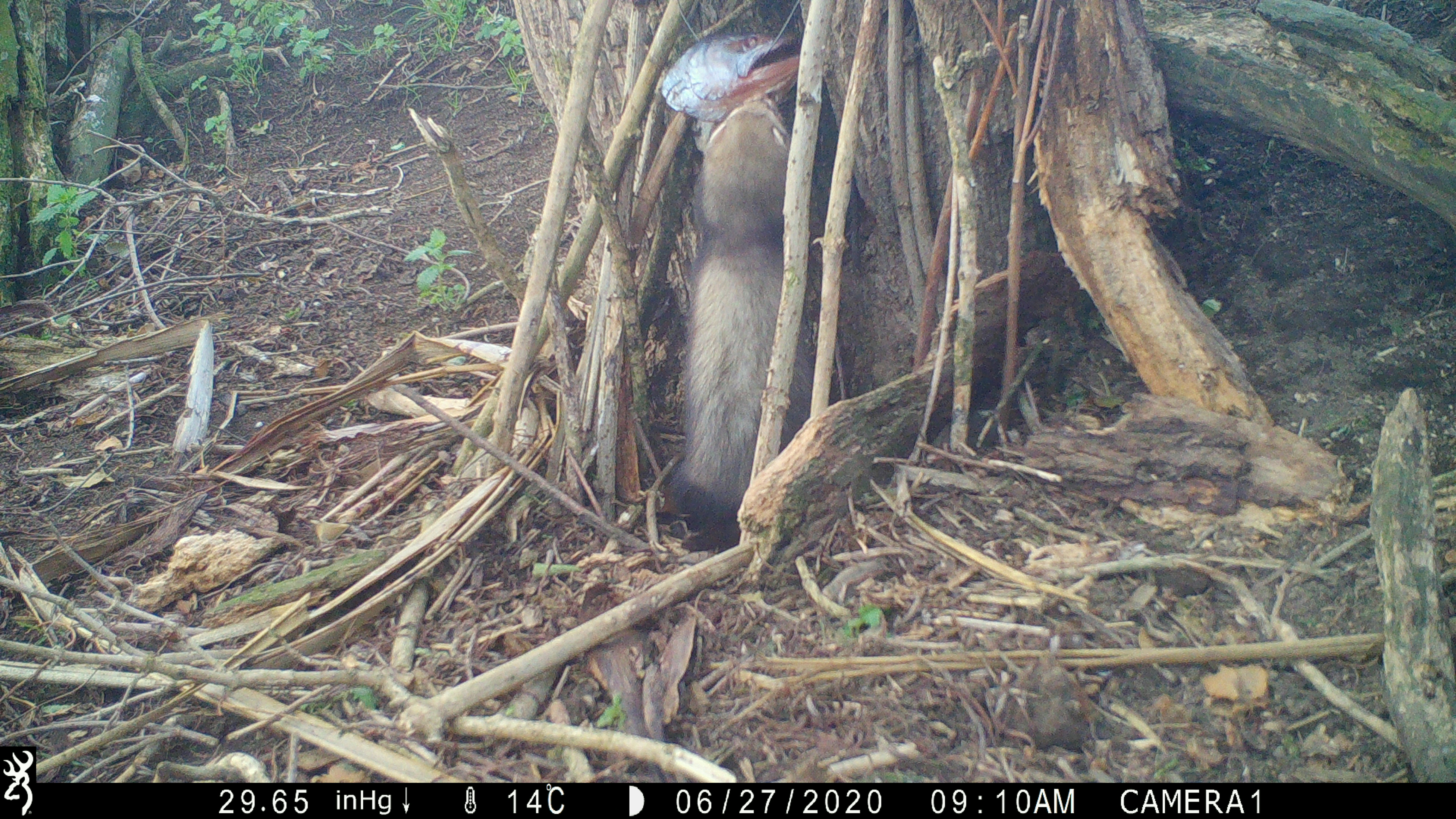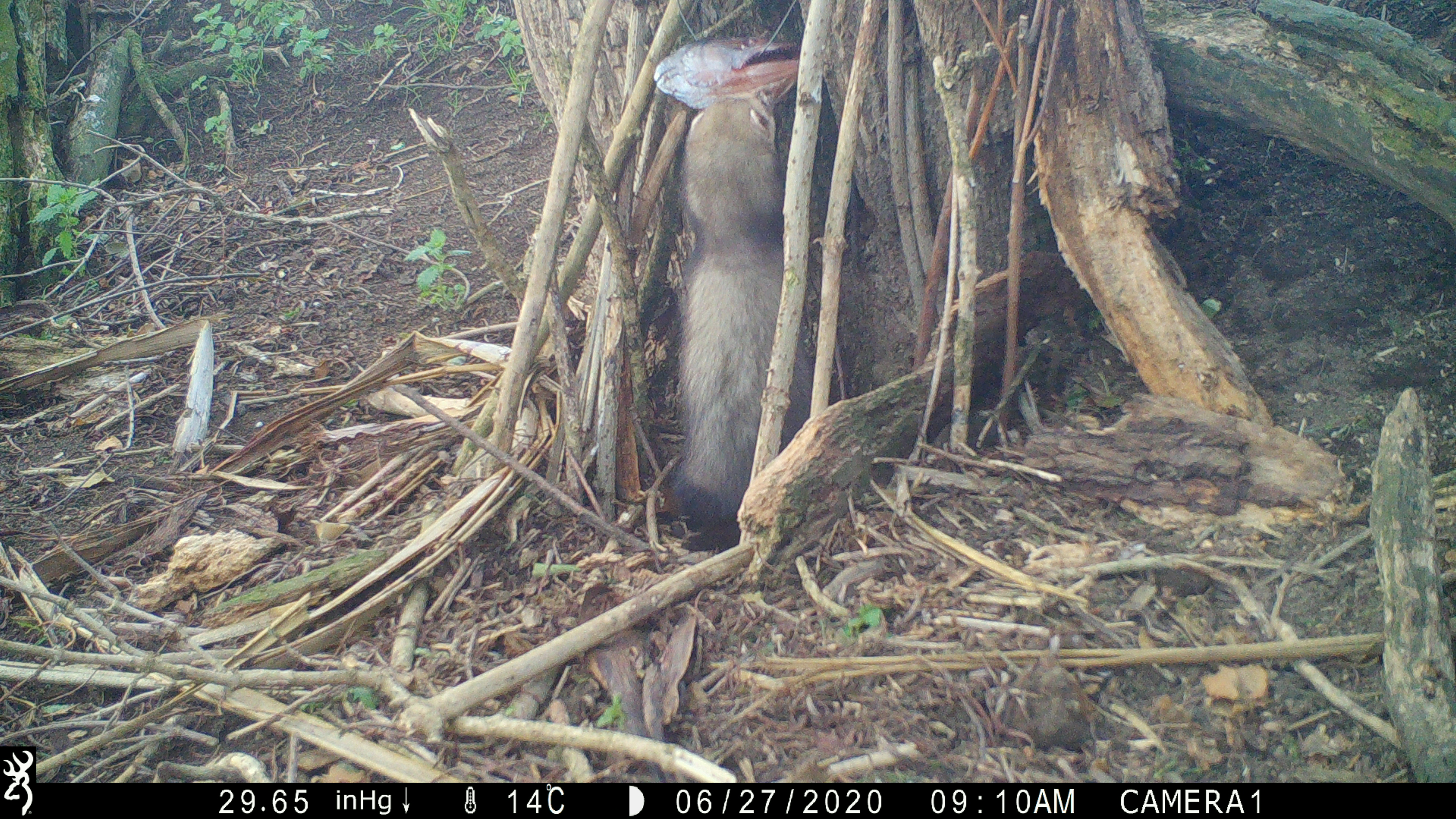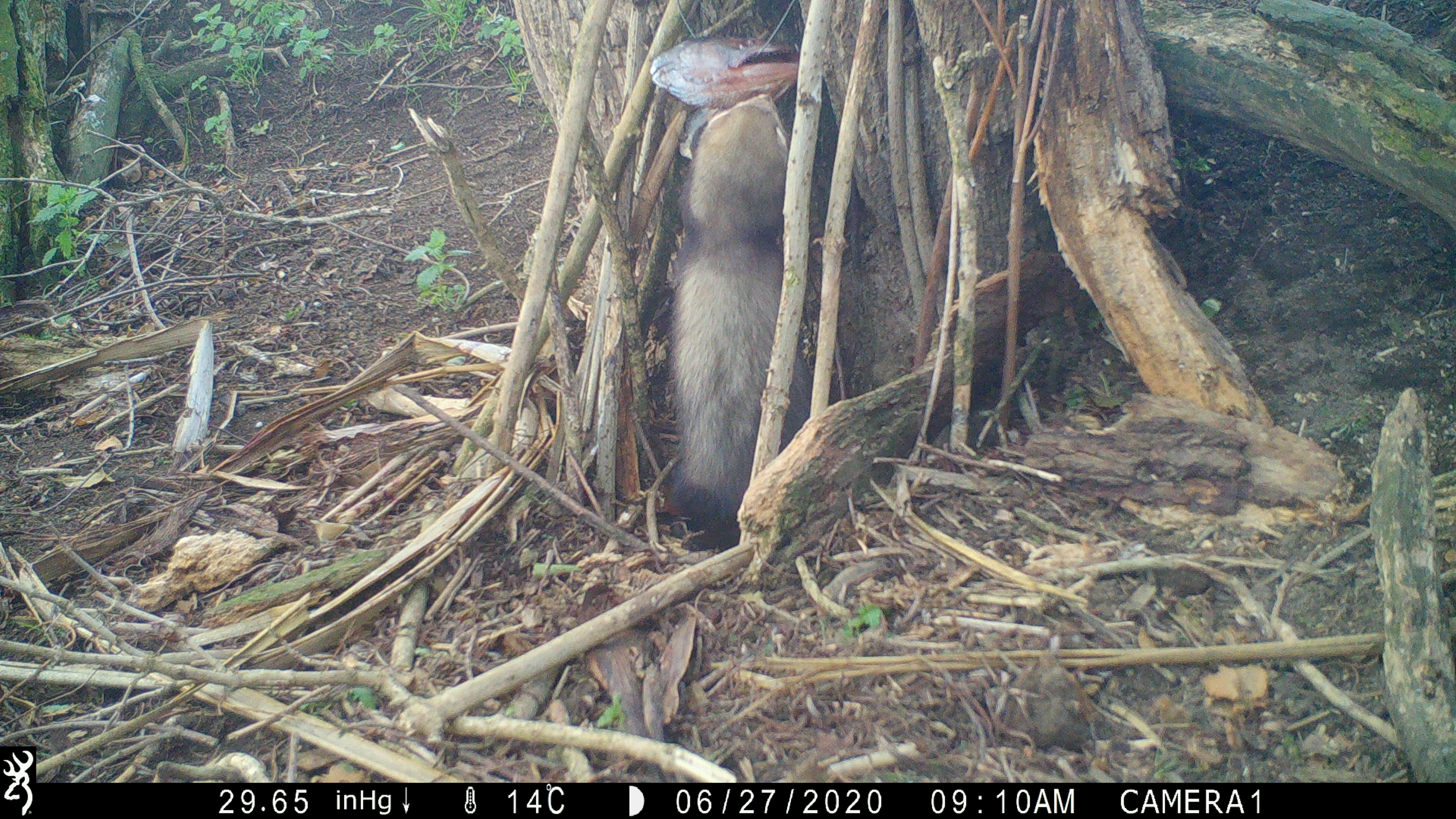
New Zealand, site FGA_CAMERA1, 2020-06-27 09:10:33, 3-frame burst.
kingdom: Animalia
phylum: Chordata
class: Mammalia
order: Carnivora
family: Mustelidae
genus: Mustela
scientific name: Mustela furo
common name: ferret